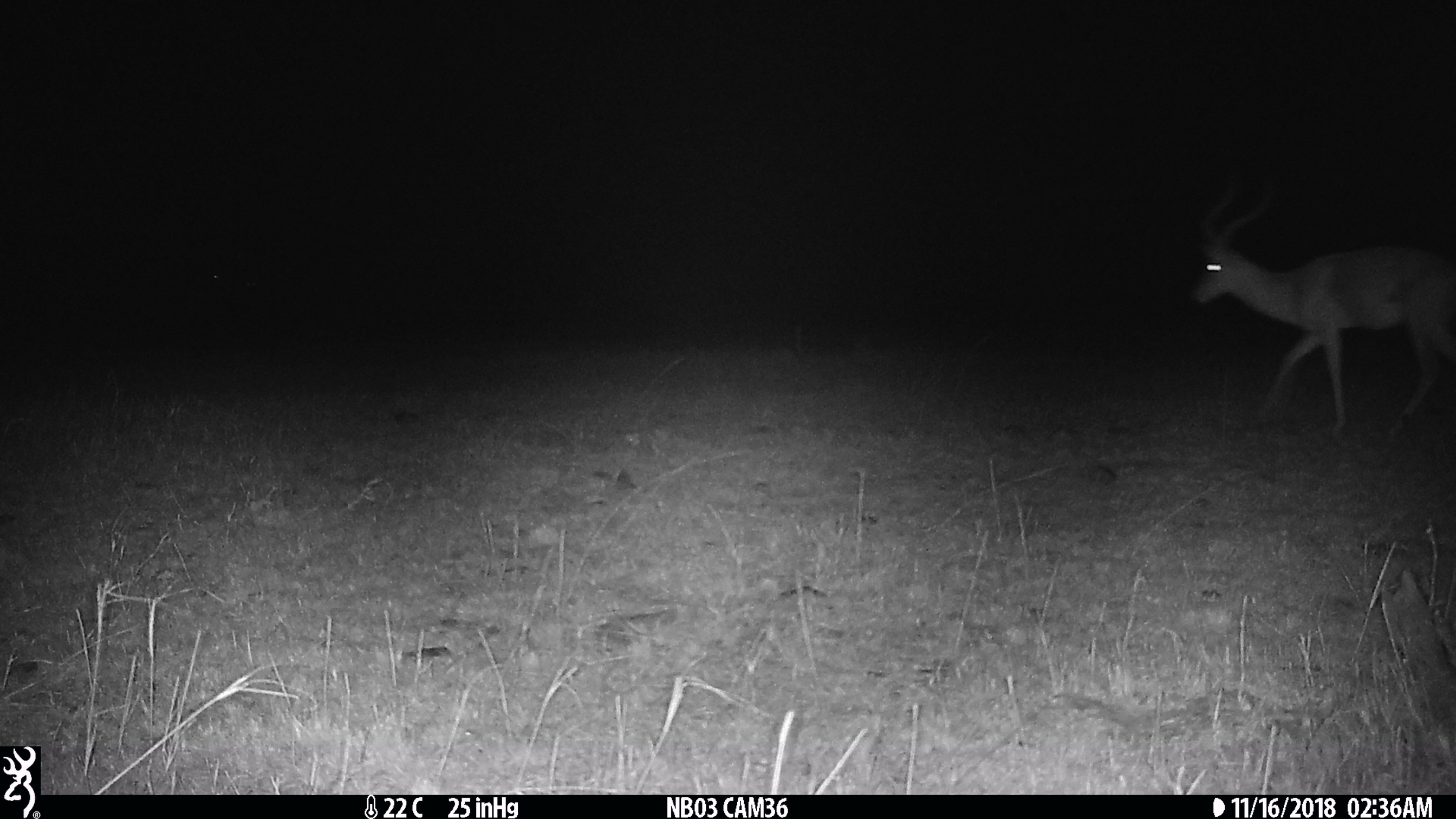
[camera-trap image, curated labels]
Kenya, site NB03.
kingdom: Animalia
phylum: Chordata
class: Mammalia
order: Artiodactyla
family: Bovidae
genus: Aepyceros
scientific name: Aepyceros melampus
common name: impala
Impala (Aepyceros melampus).